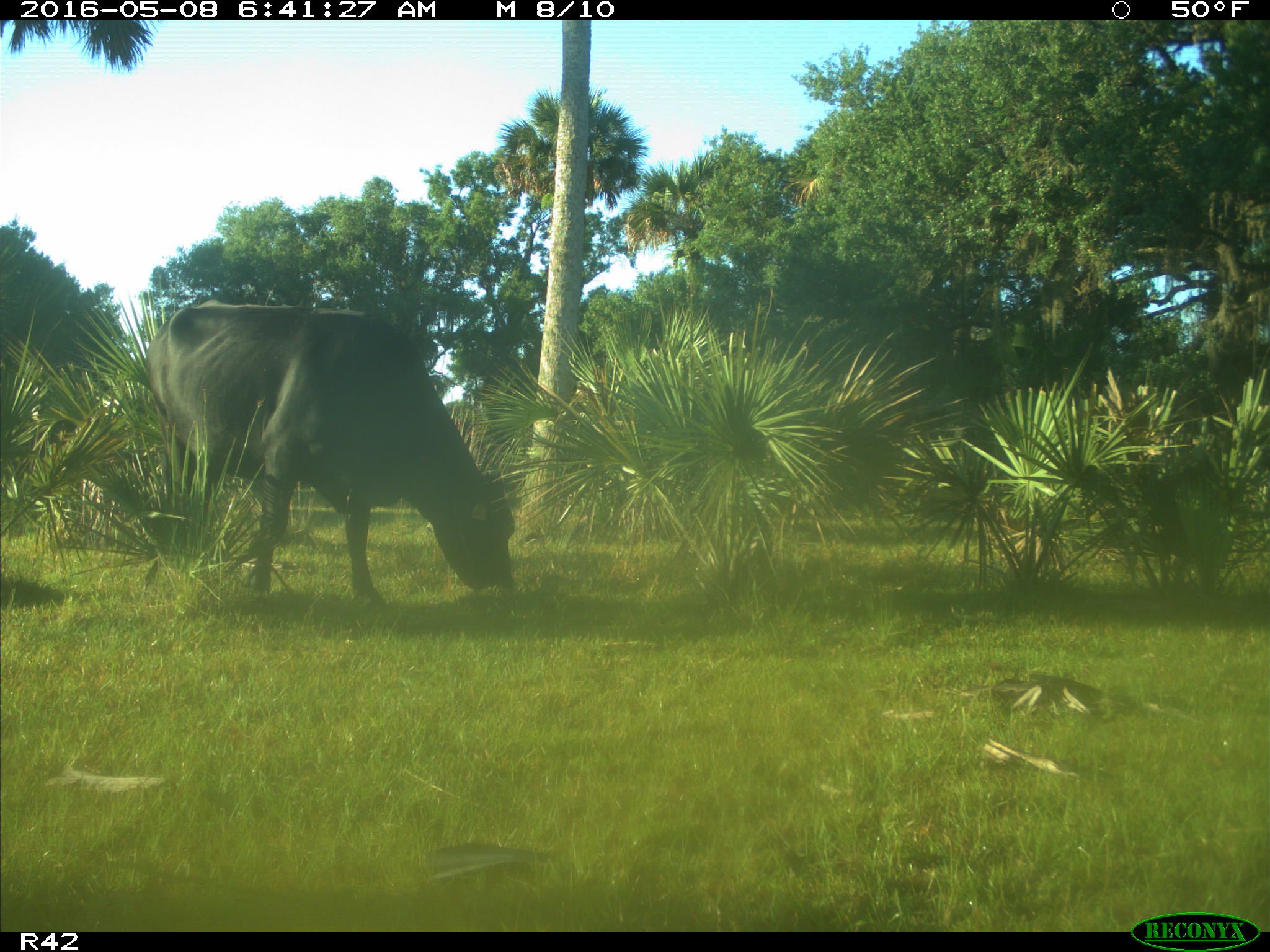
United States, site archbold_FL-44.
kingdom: Animalia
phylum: Chordata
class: Mammalia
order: Artiodactyla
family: Bovidae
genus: Bos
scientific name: Bos taurus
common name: domestic cow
Bos taurus (domestic cow).